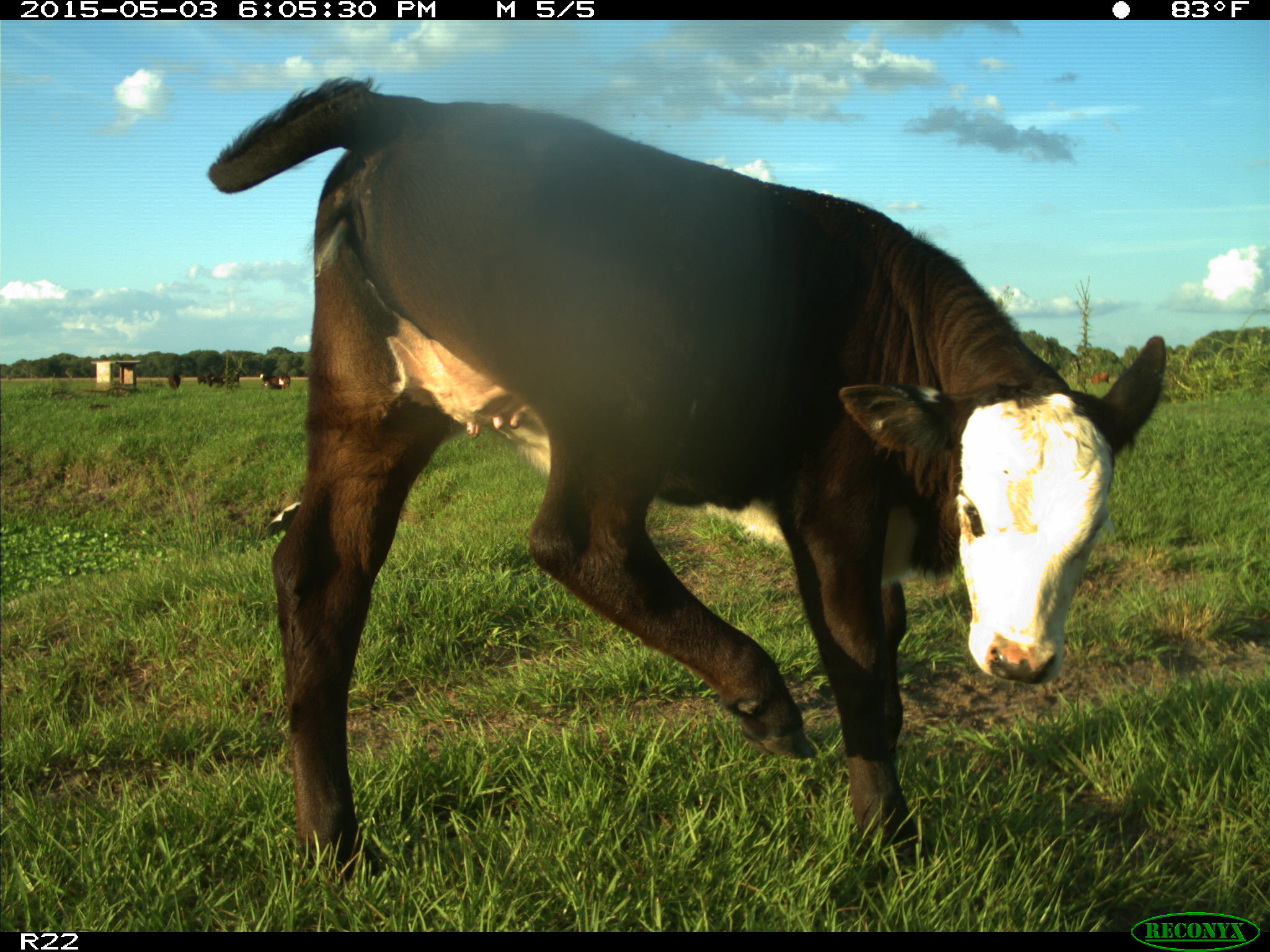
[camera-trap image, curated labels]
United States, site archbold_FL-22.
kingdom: Animalia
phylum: Chordata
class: Mammalia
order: Artiodactyla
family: Bovidae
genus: Bos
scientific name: Bos taurus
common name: domestic cow